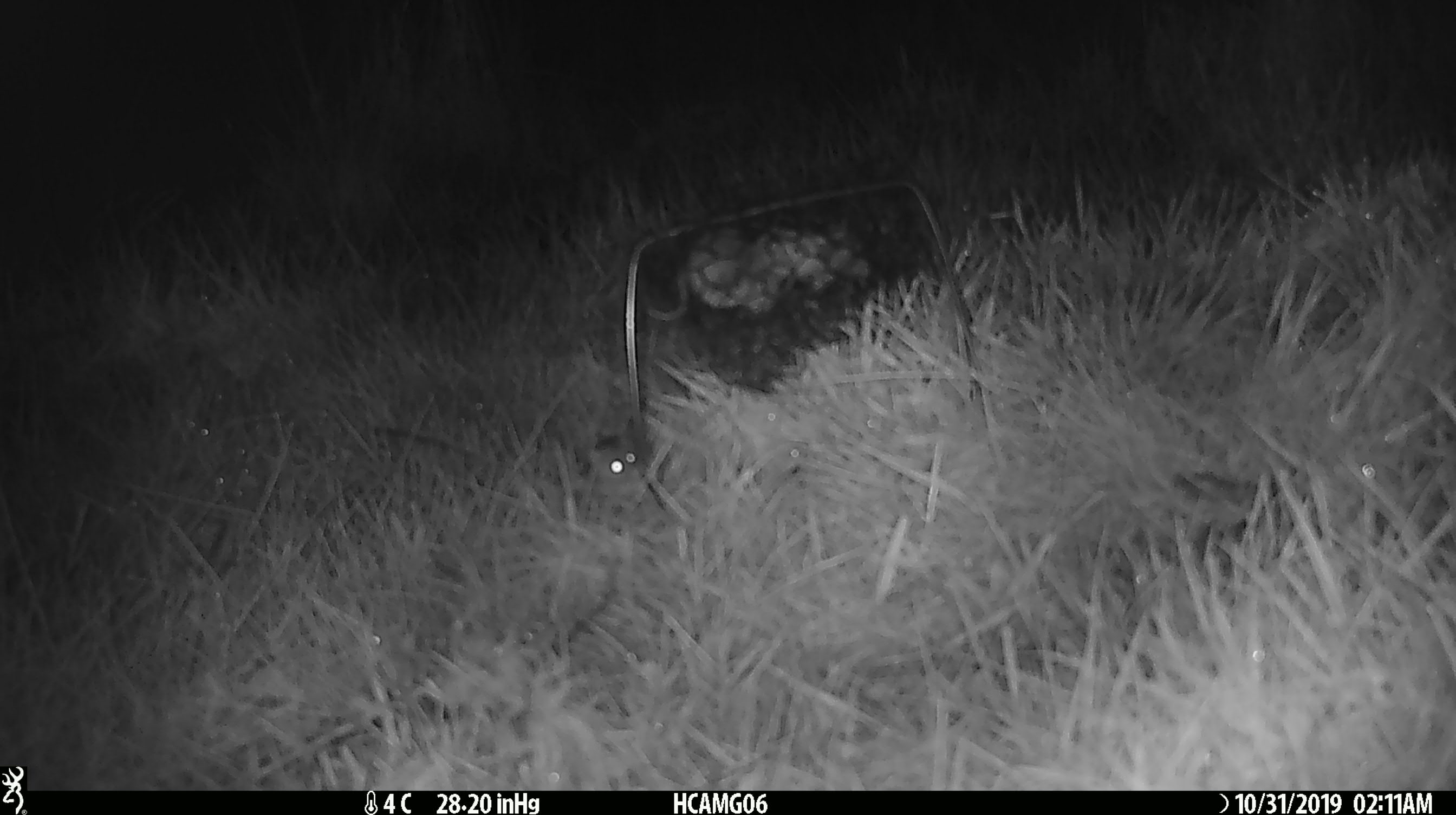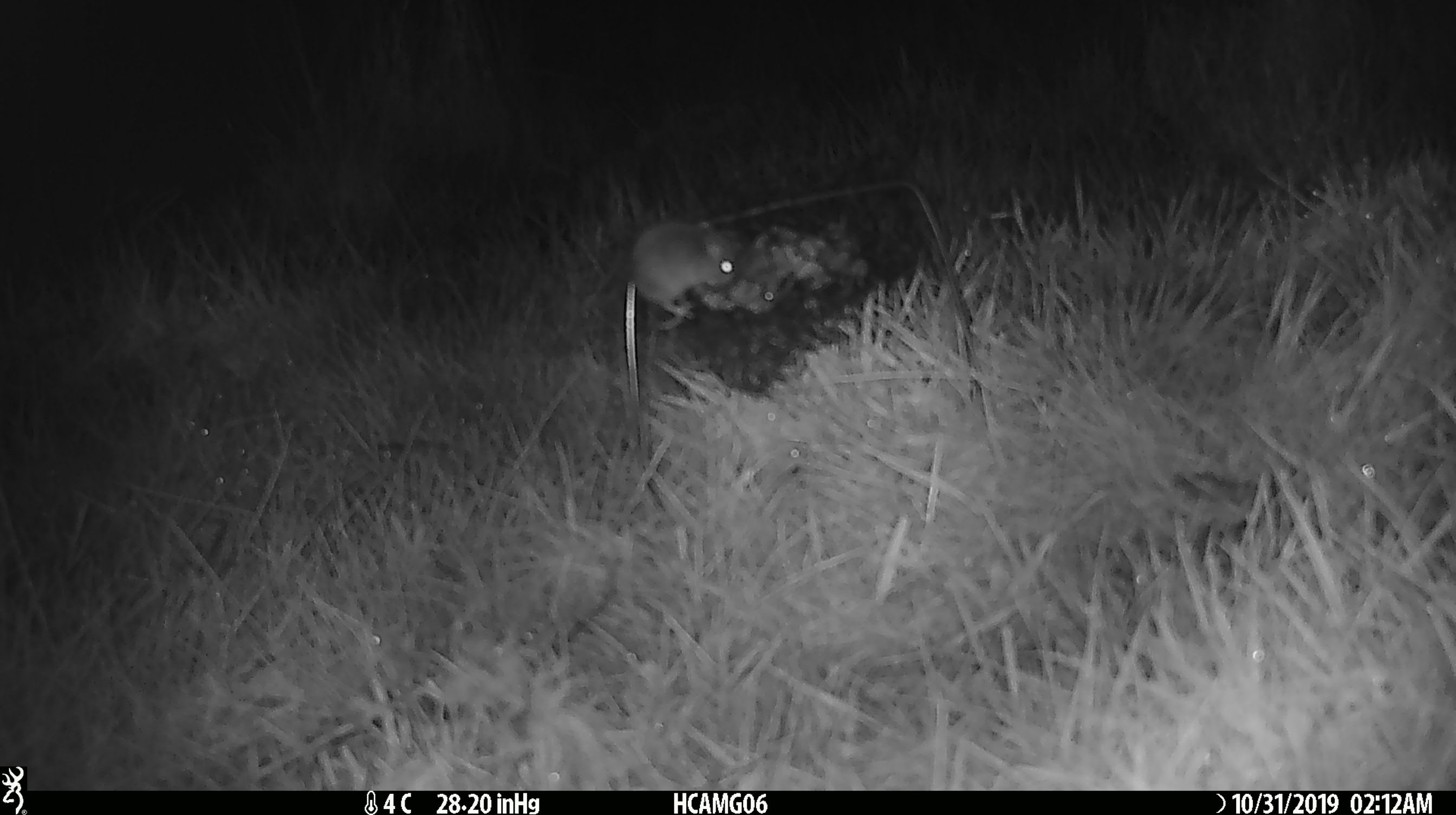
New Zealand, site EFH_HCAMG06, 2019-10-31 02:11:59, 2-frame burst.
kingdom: Animalia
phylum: Chordata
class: Mammalia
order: Rodentia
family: Muridae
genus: Mus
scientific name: Mus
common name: mouse